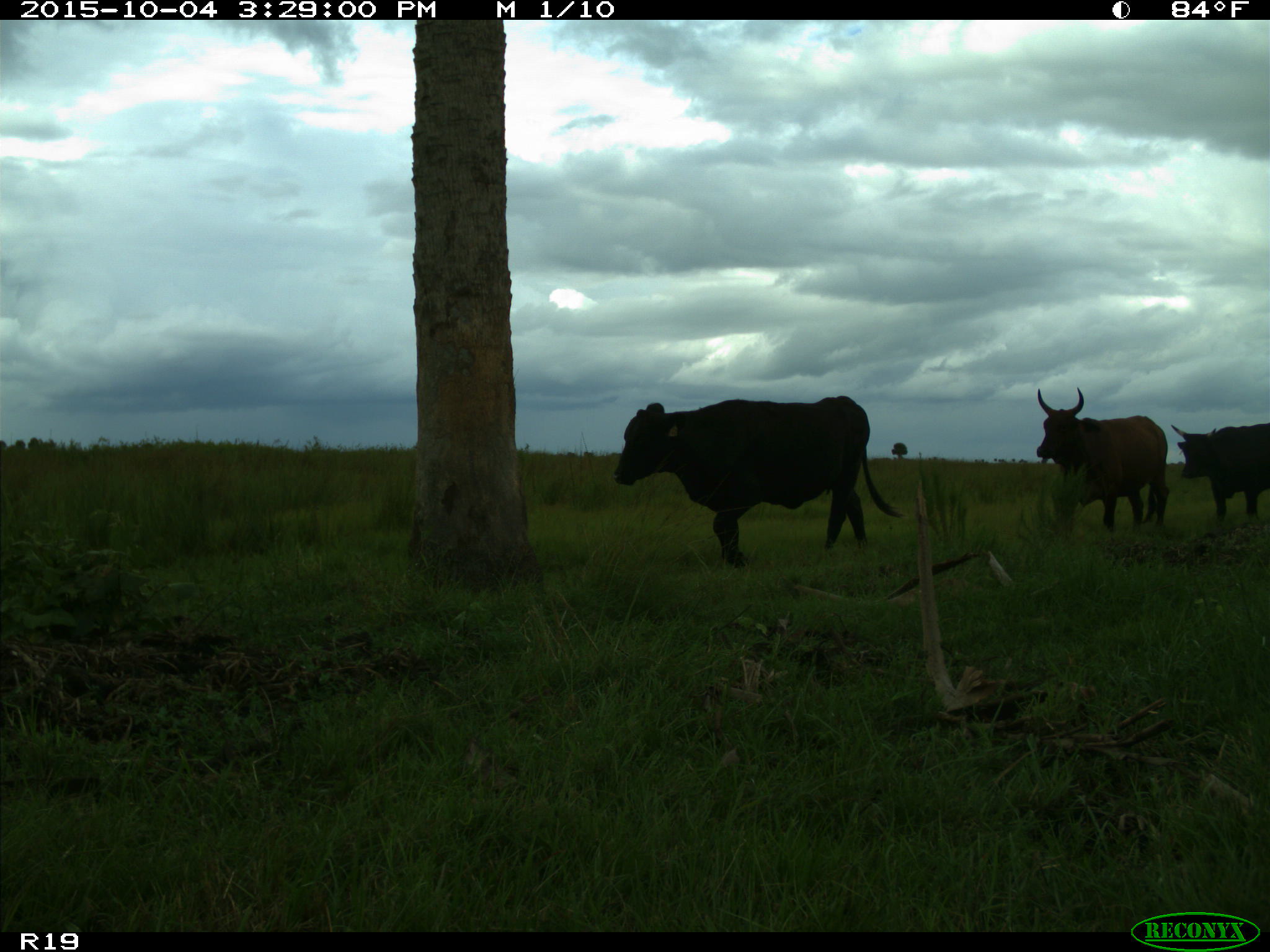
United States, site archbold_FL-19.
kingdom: Animalia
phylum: Chordata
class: Mammalia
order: Artiodactyla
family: Bovidae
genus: Bos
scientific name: Bos taurus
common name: domestic cow